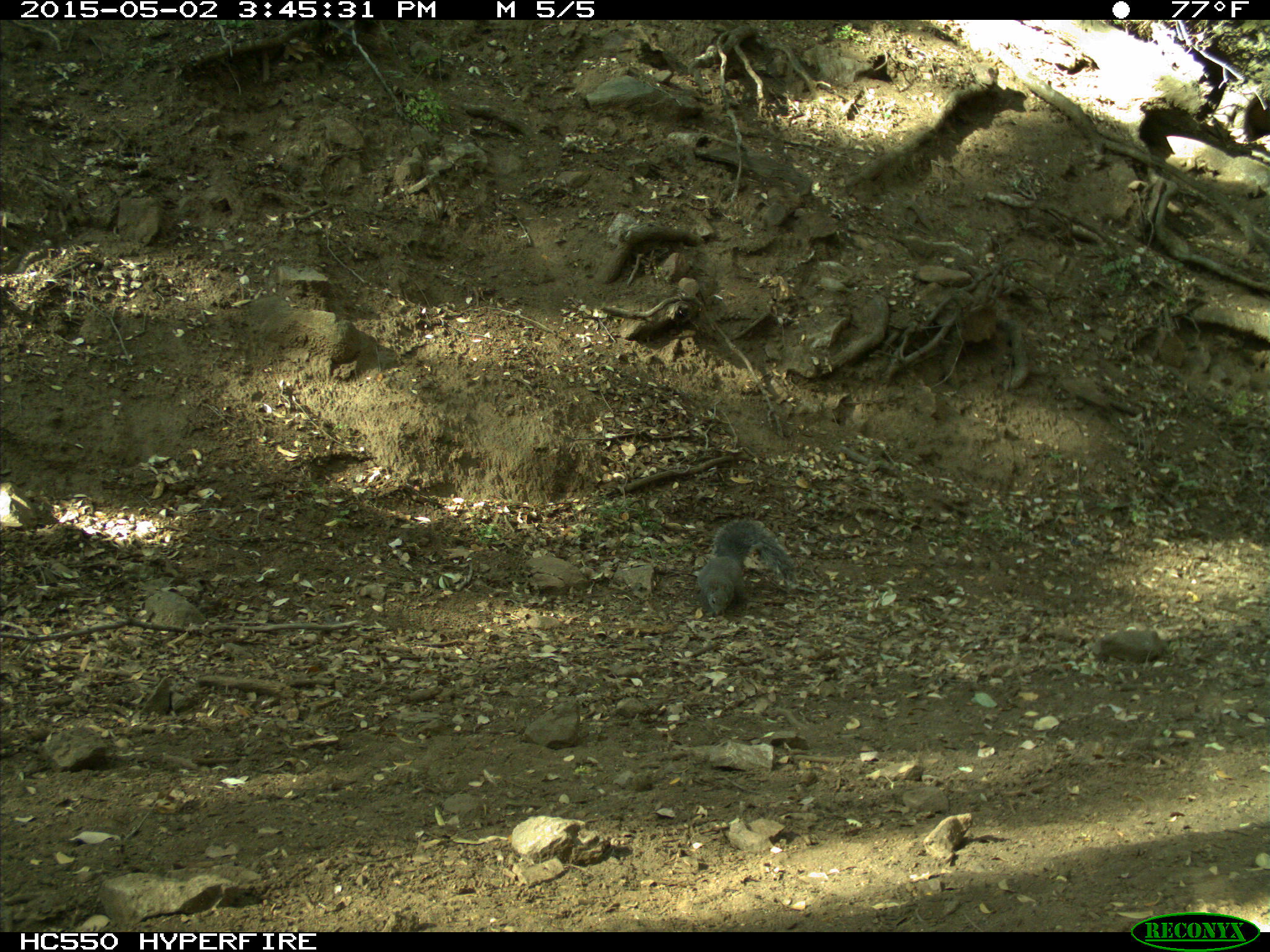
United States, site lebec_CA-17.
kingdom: Animalia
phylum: Chordata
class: Mammalia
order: Rodentia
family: Sciuridae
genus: Sciurus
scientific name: Sciurus carolinensis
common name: eastern gray squirrel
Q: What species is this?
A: Sciurus carolinensis (eastern gray squirrel).